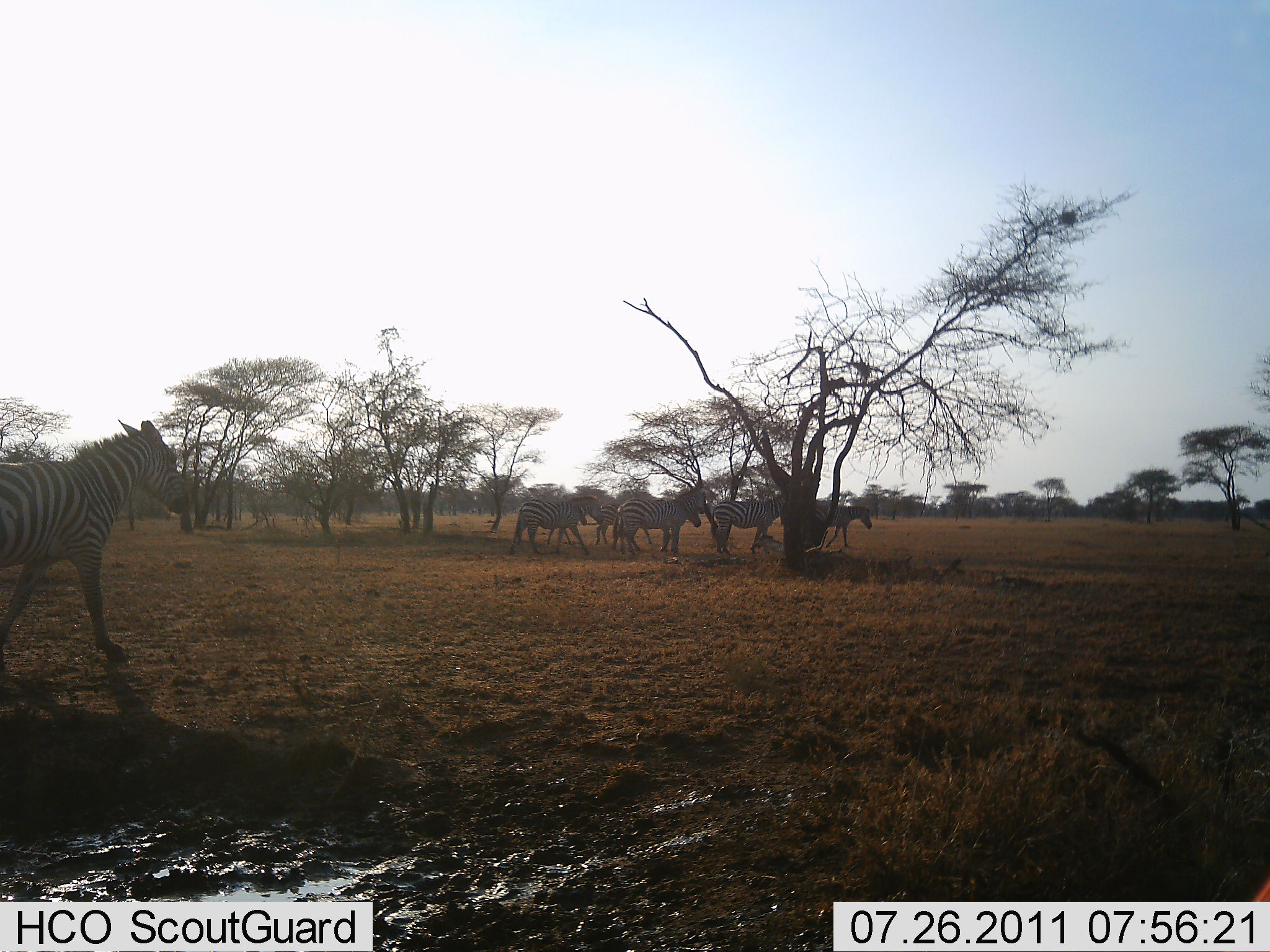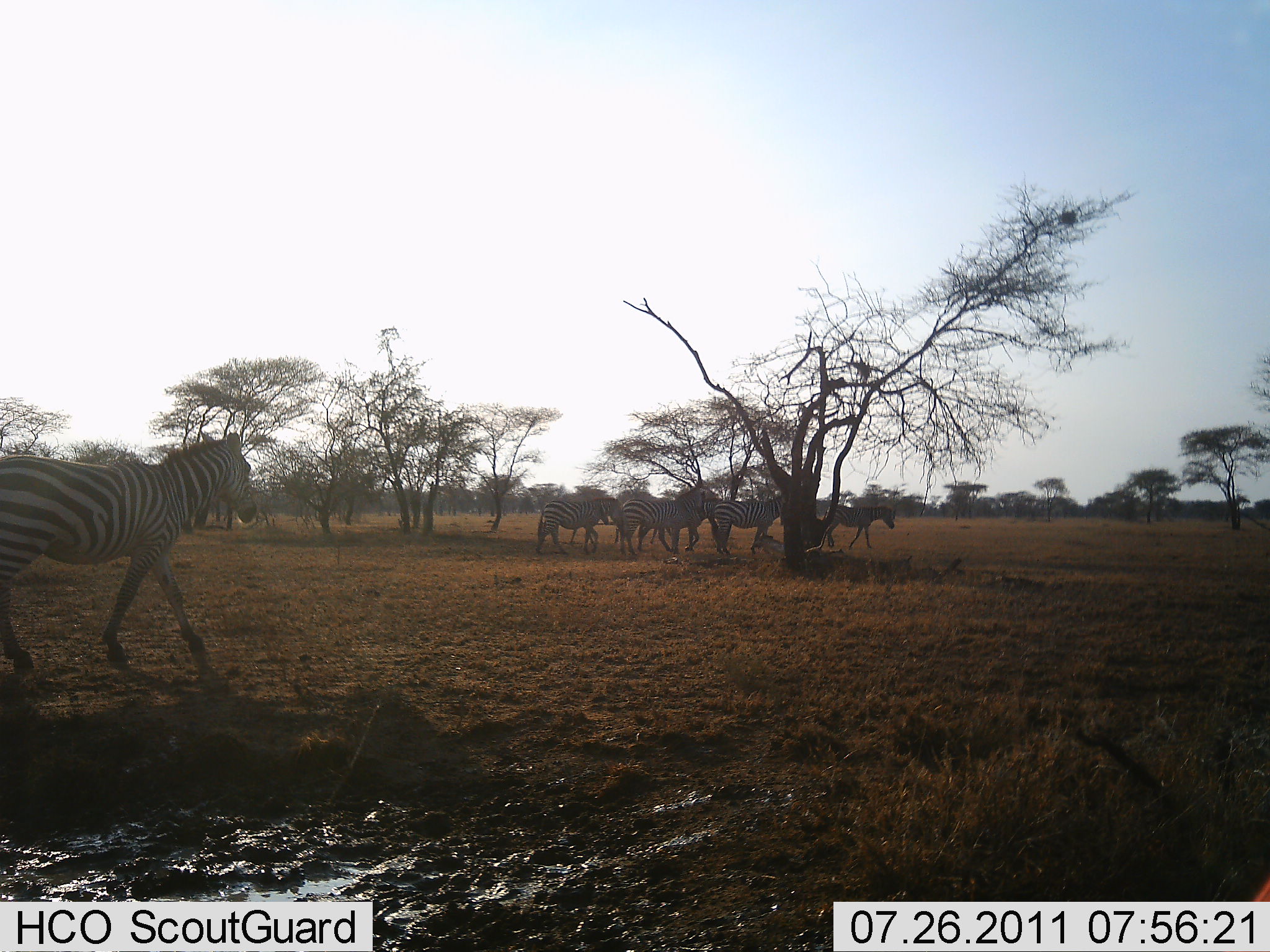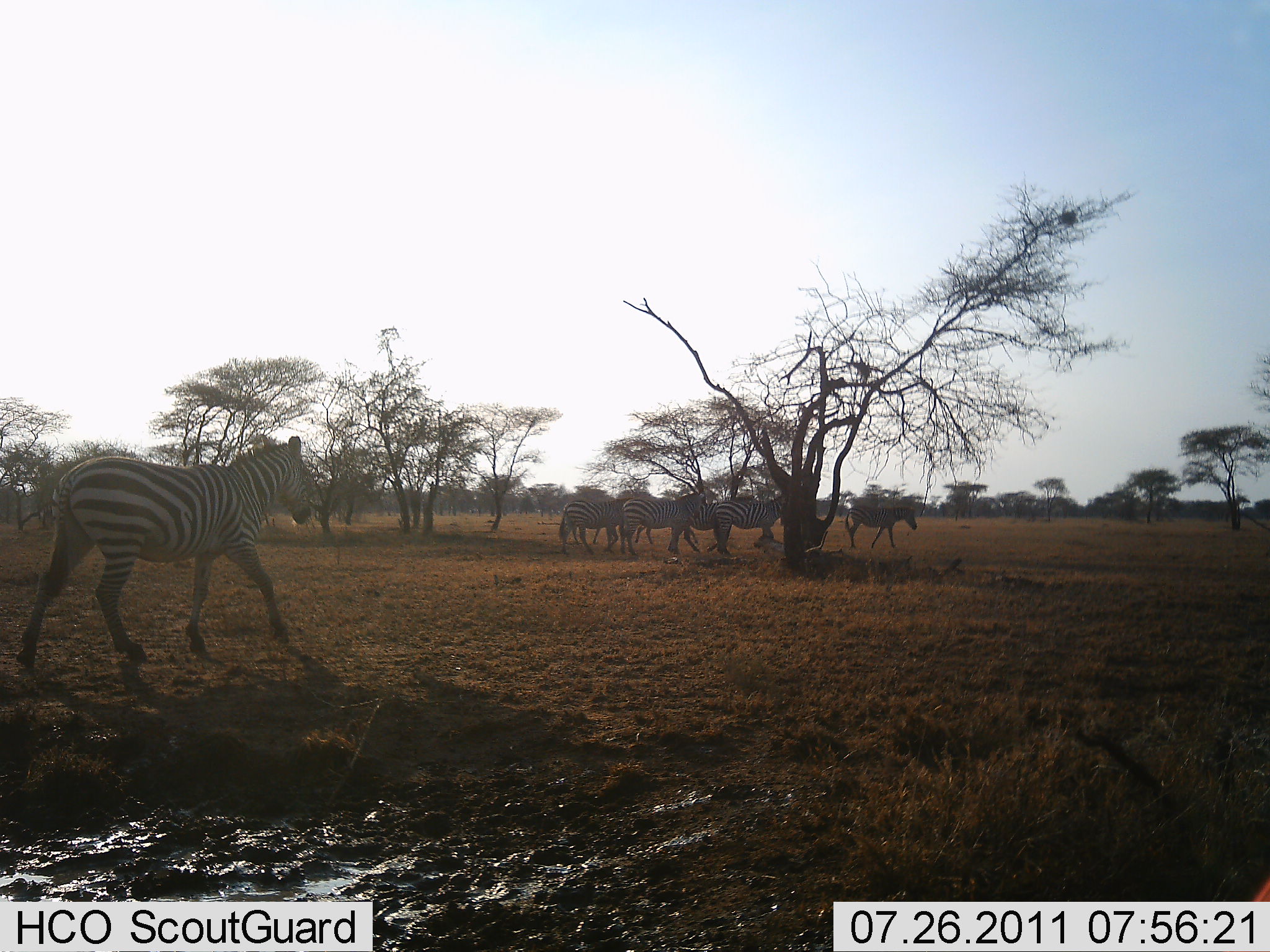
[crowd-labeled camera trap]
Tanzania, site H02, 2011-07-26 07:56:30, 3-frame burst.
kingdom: Animalia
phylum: Chordata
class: Mammalia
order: Perissodactyla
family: Equidae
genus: Equus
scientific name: Equus quagga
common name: plains zebra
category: zebra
Zebra (plains zebra) (Equus quagga), count 6. Behavior (volunteer vote fractions): standing 18%, resting 0%, moving 82%, interacting 0%. Young present (vote fraction): 0%. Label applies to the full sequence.